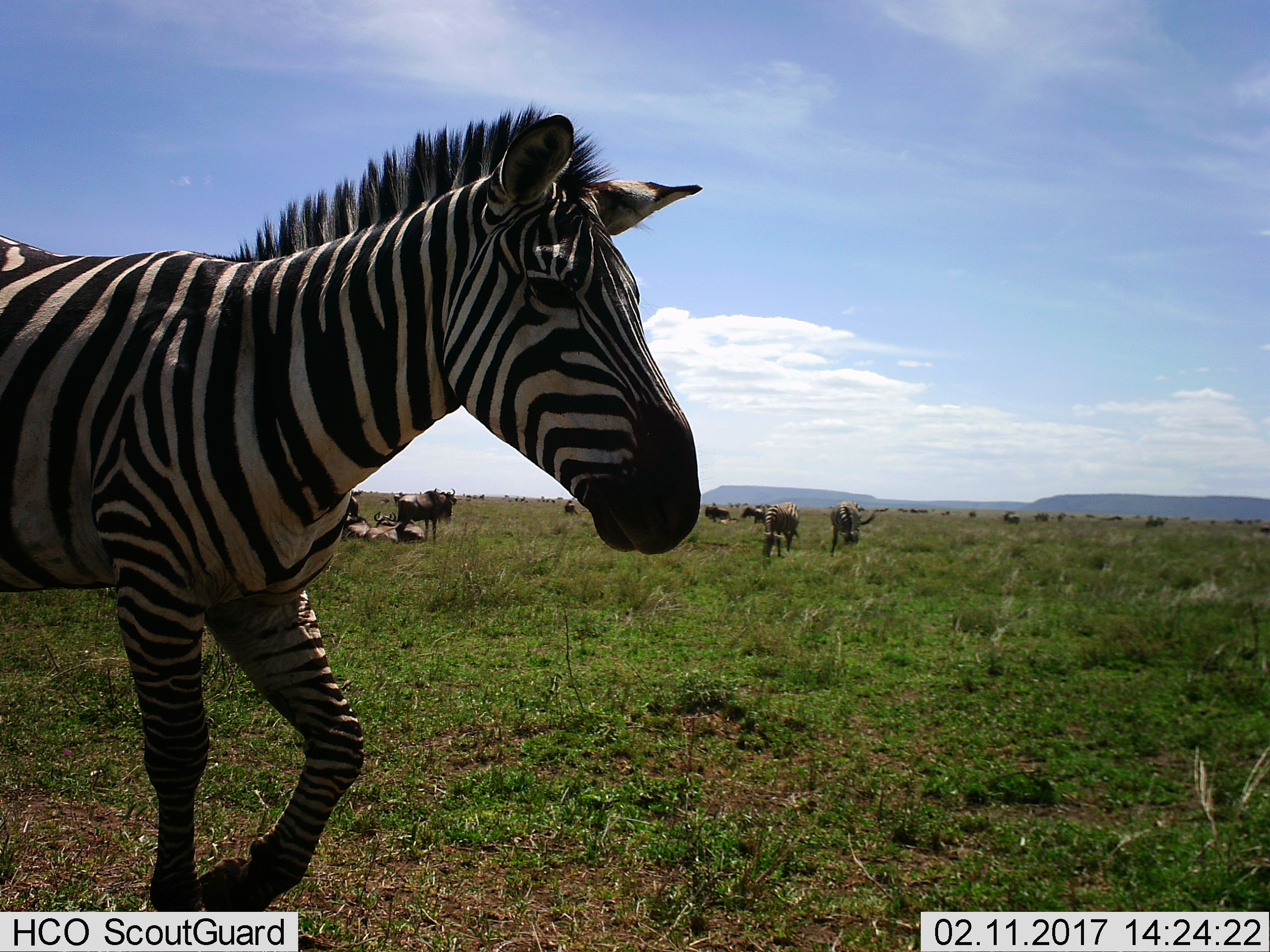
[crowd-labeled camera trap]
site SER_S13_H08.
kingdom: Animalia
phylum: Chordata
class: Mammalia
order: Artiodactyla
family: Bovidae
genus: Connochaetes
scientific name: Connochaetes taurinus taurinus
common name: blue wildebeest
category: wildebeestblue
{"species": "wildebeestblue (blue wildebeest) (Connochaetes taurinus taurinus)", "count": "11-50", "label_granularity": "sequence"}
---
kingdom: Animalia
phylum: Chordata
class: Mammalia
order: Perissodactyla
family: Equidae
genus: Equus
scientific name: Equus quagga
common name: plains zebra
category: zebraplains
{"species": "zebraplains (plains zebra) (Equus quagga)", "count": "3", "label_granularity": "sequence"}